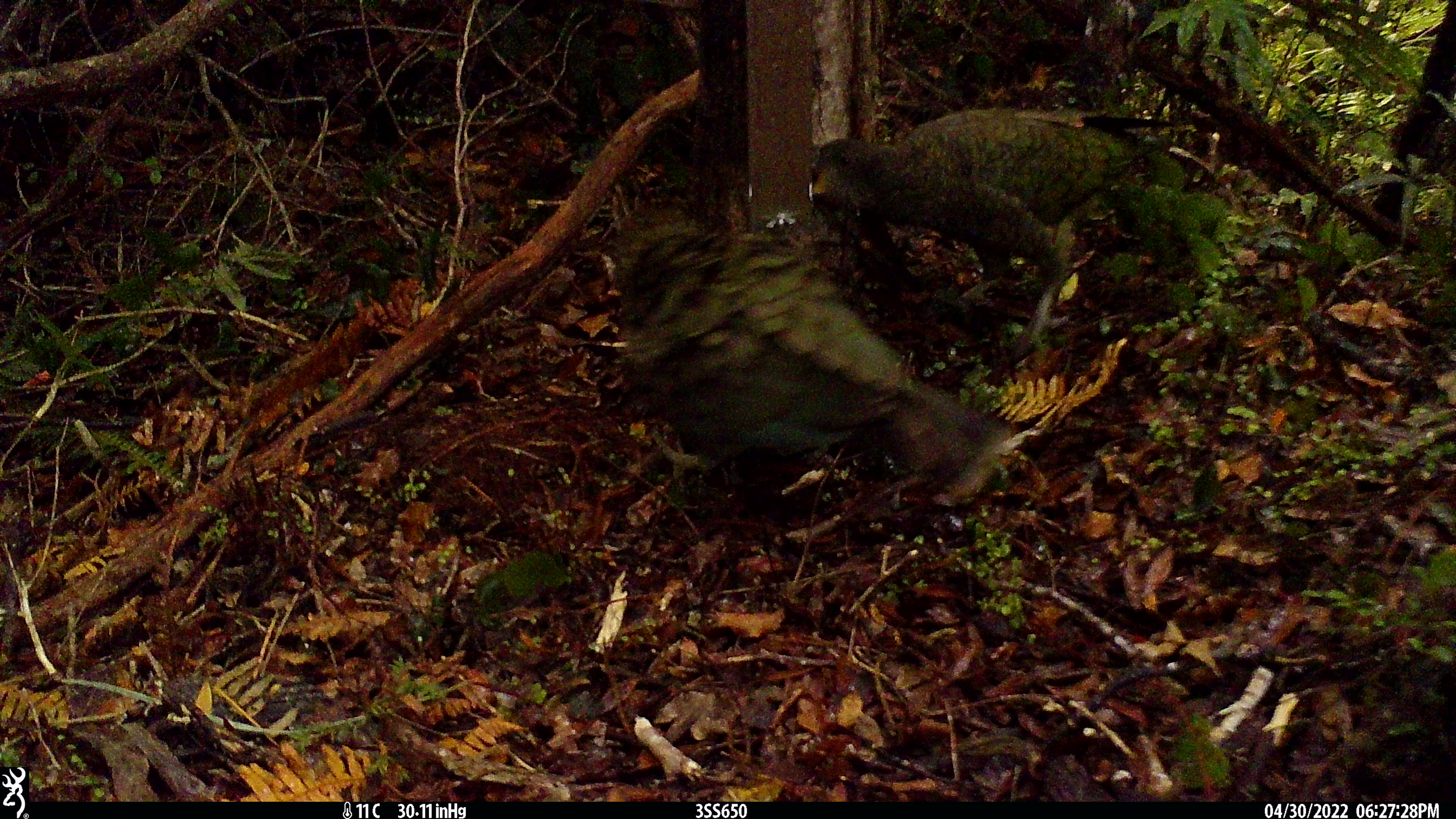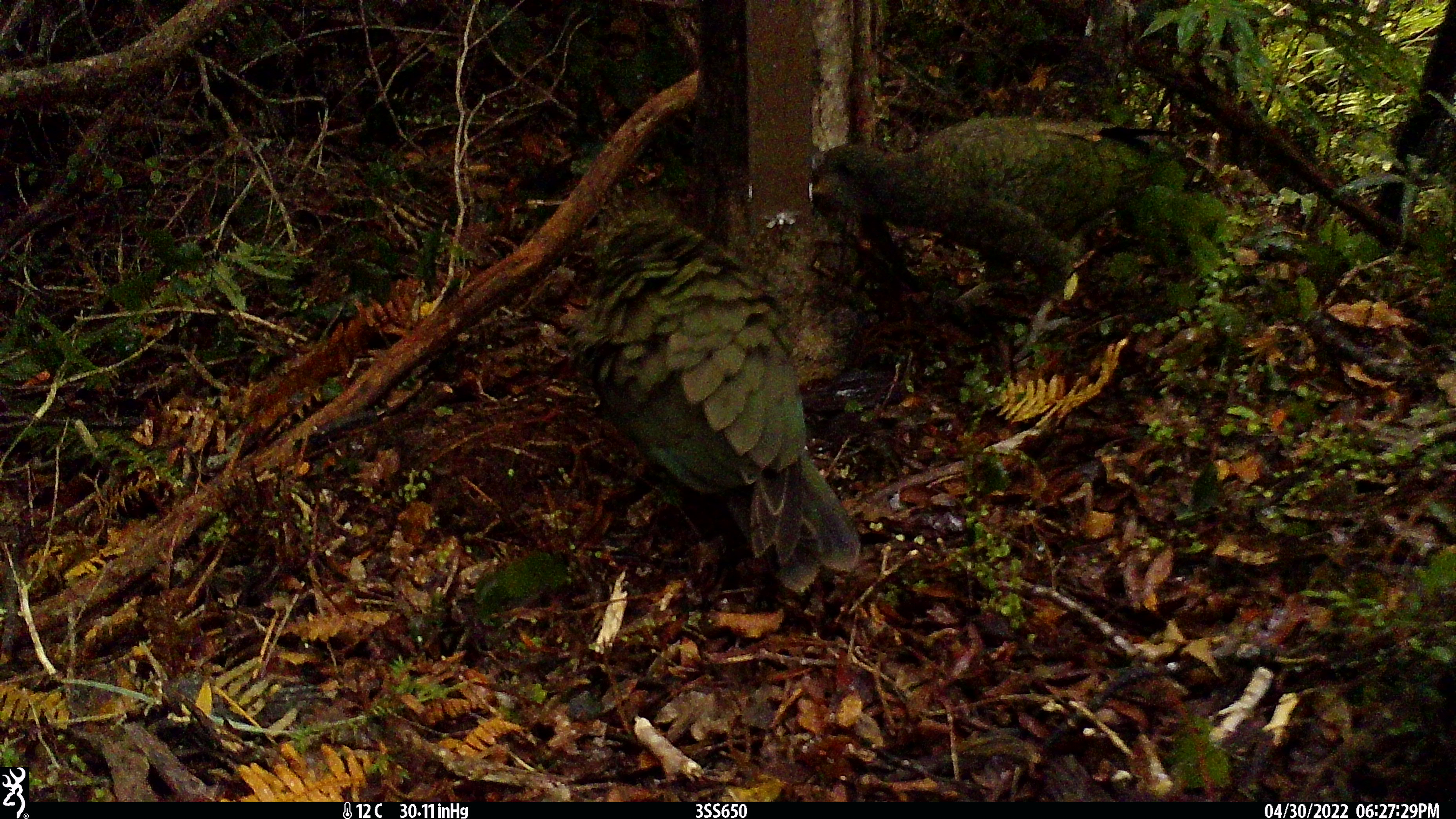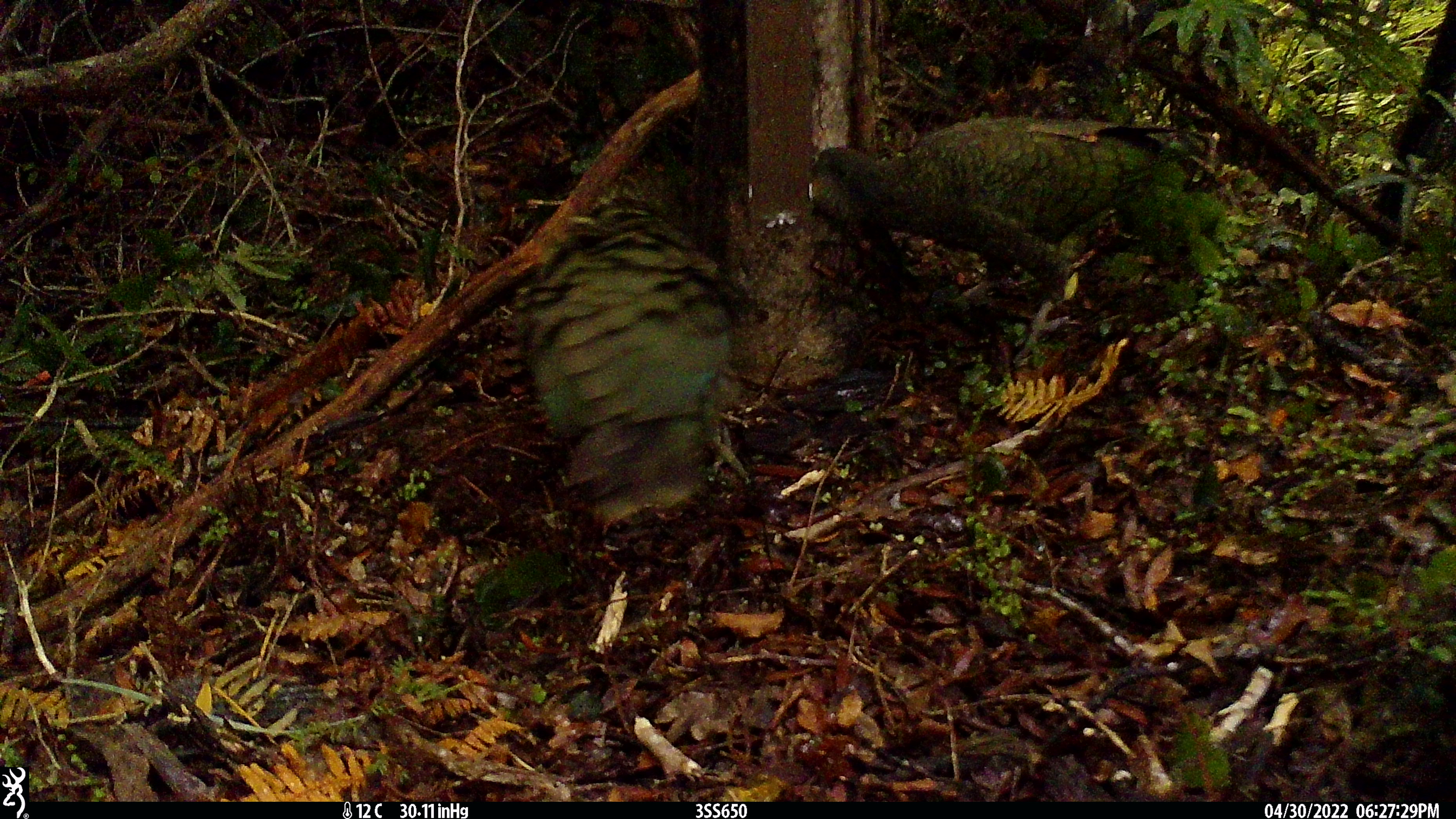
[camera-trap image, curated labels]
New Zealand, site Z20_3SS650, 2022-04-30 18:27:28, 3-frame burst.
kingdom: Animalia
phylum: Chordata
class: Aves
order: Psittaciformes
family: Strigopidae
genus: Nestor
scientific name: Nestor notabilis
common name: kea